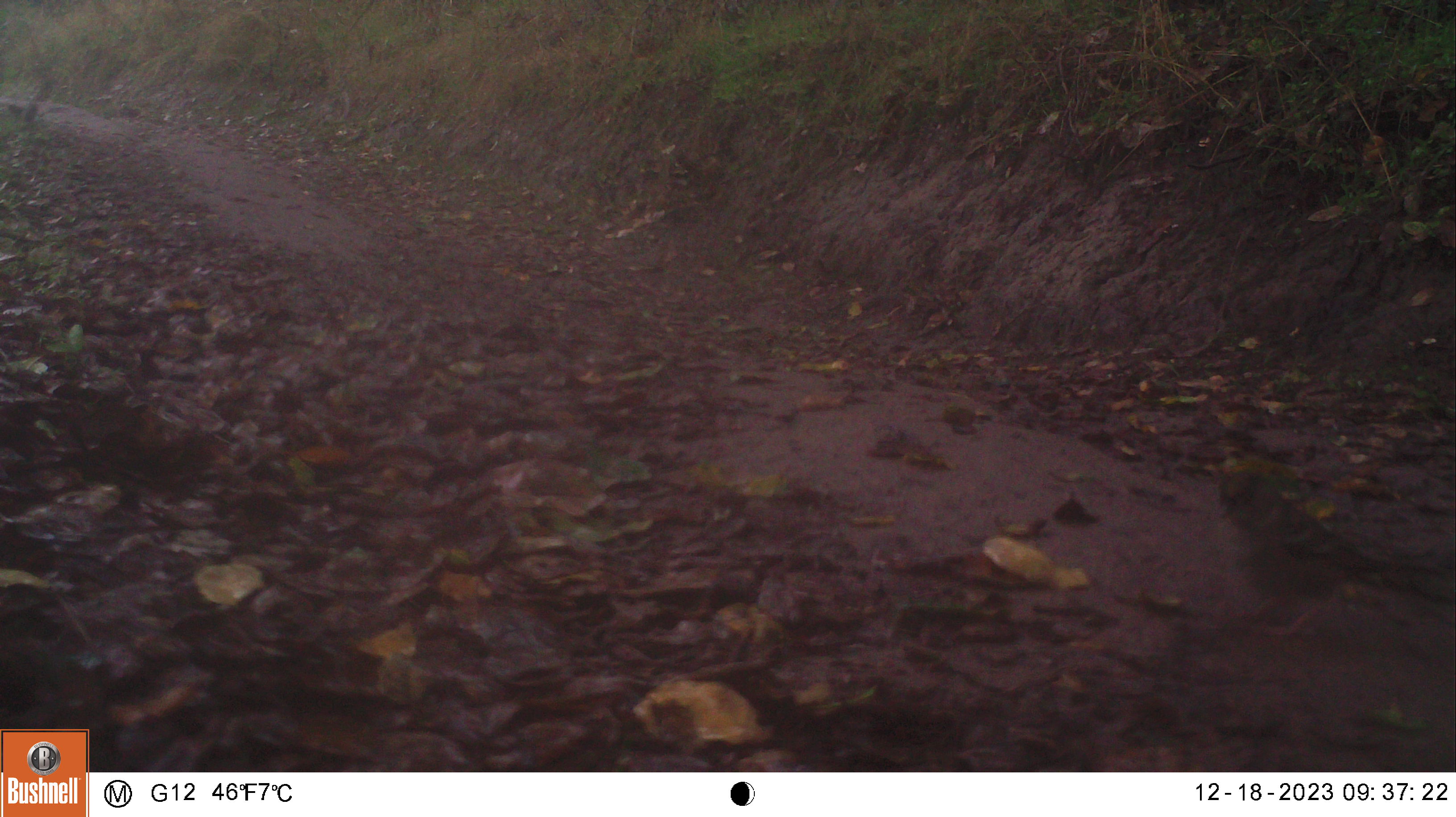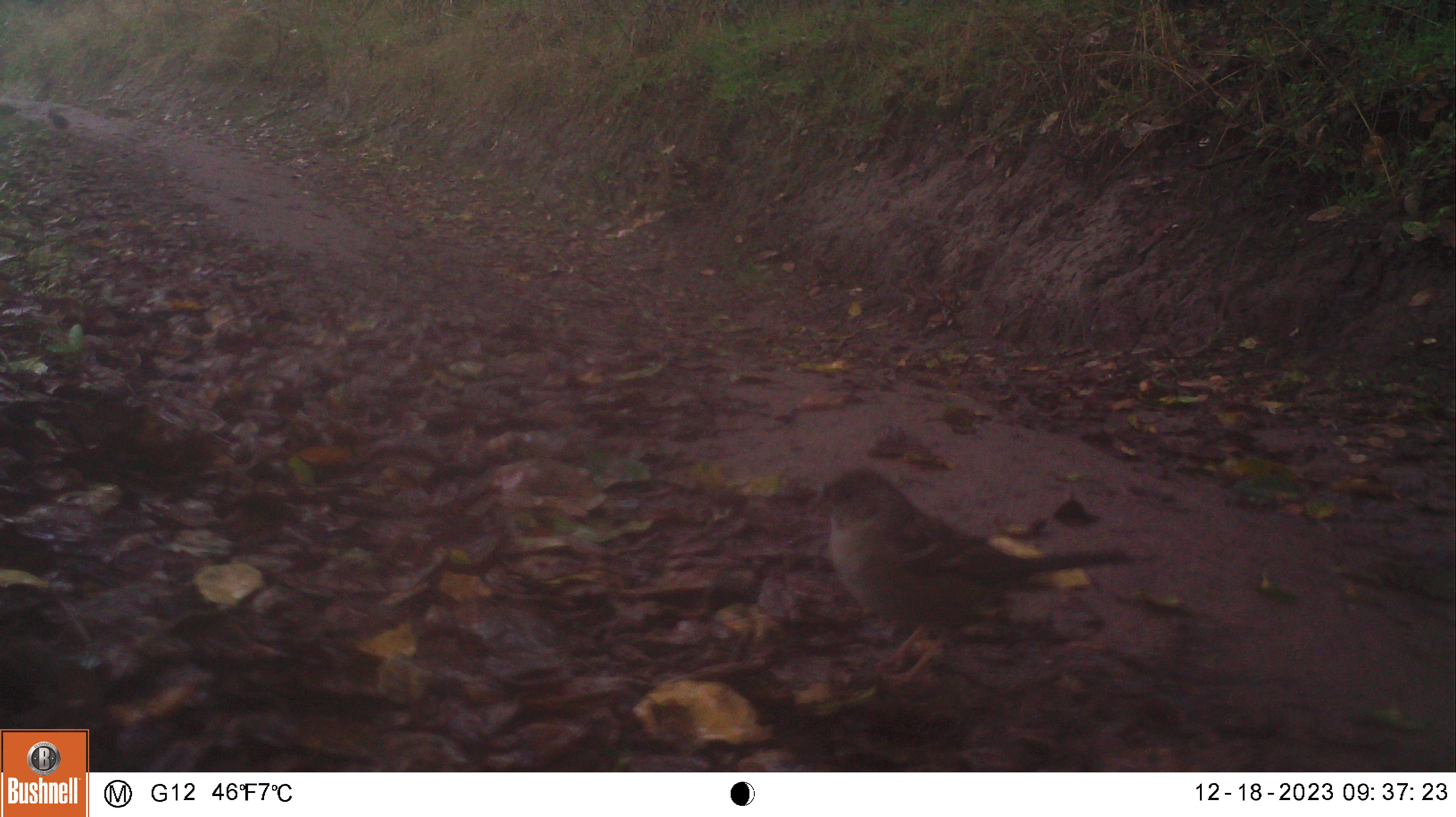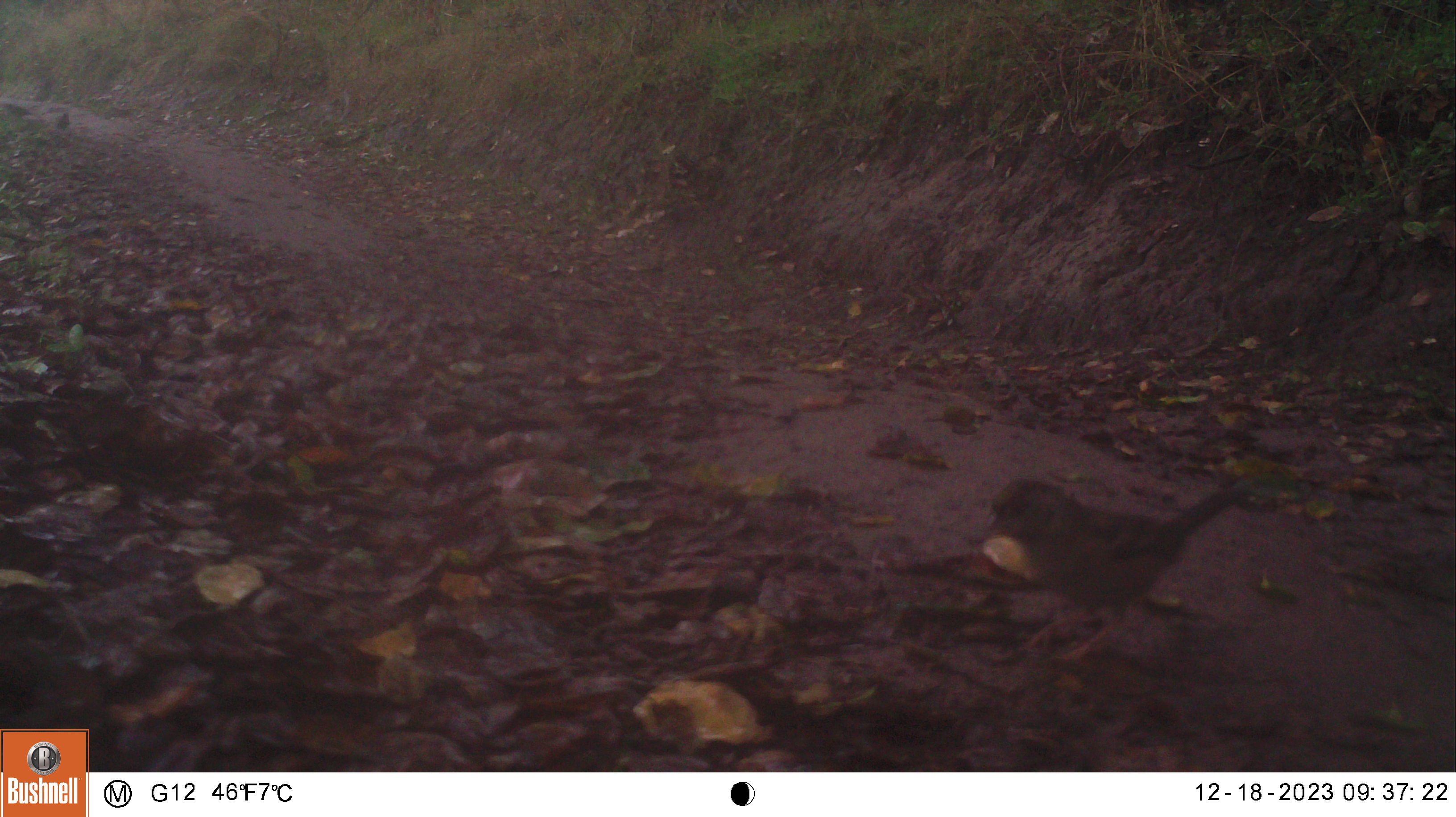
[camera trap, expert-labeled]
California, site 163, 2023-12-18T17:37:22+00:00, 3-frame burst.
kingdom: Animalia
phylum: Chordata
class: Aves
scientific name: Aves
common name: bird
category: unknown bird